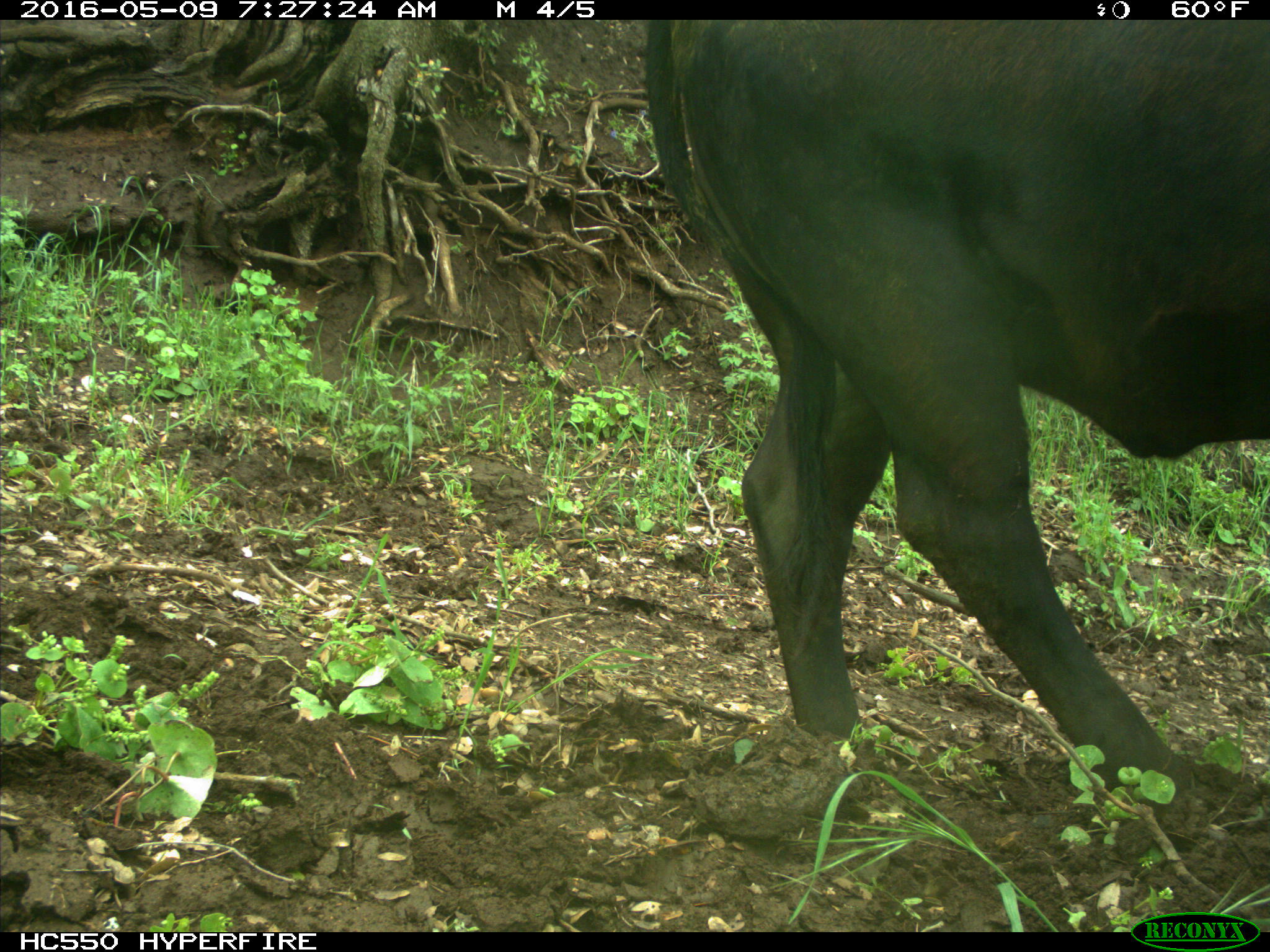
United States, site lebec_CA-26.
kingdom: Animalia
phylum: Chordata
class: Mammalia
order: Artiodactyla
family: Bovidae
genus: Bos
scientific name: Bos taurus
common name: domestic cow